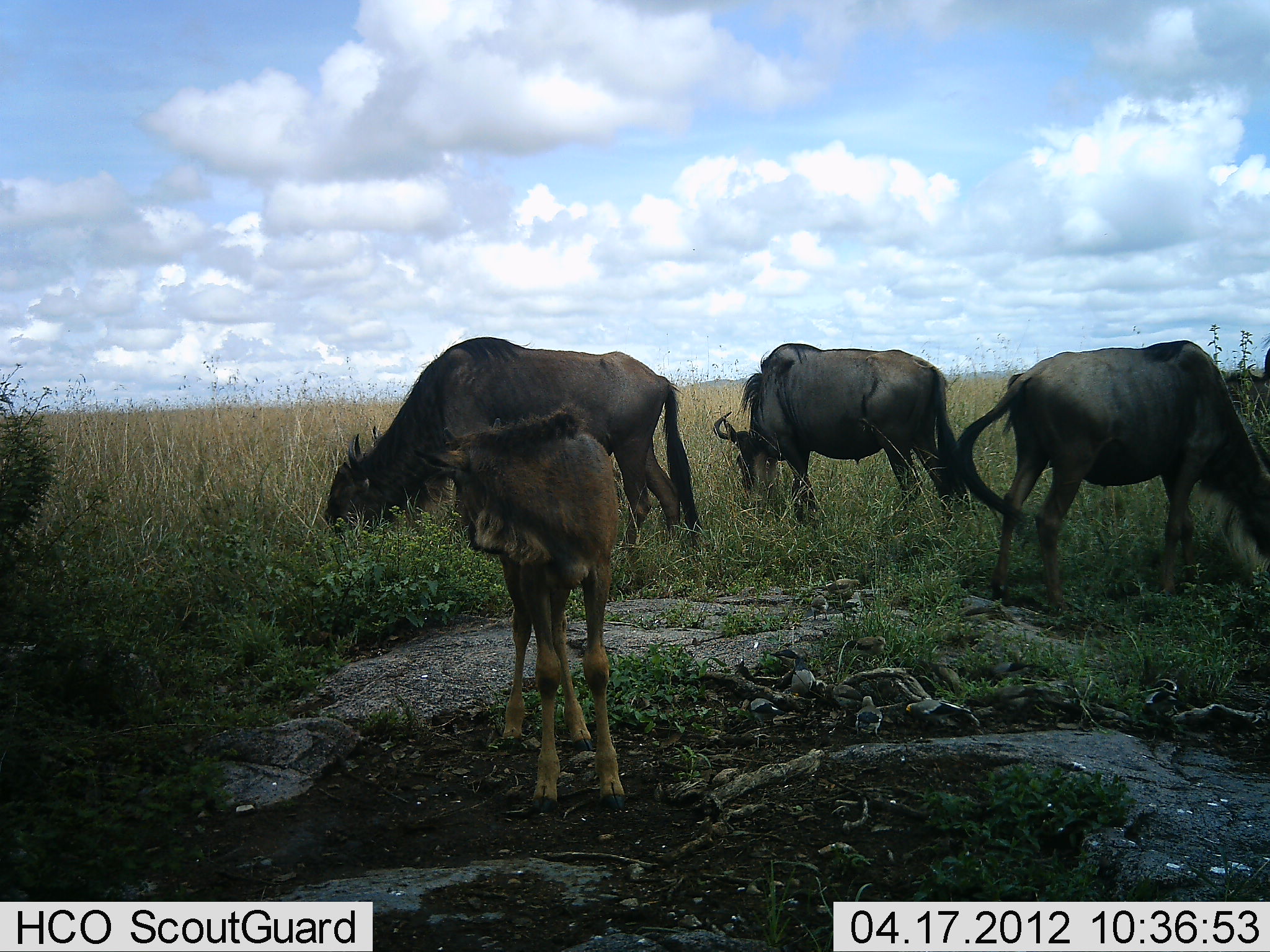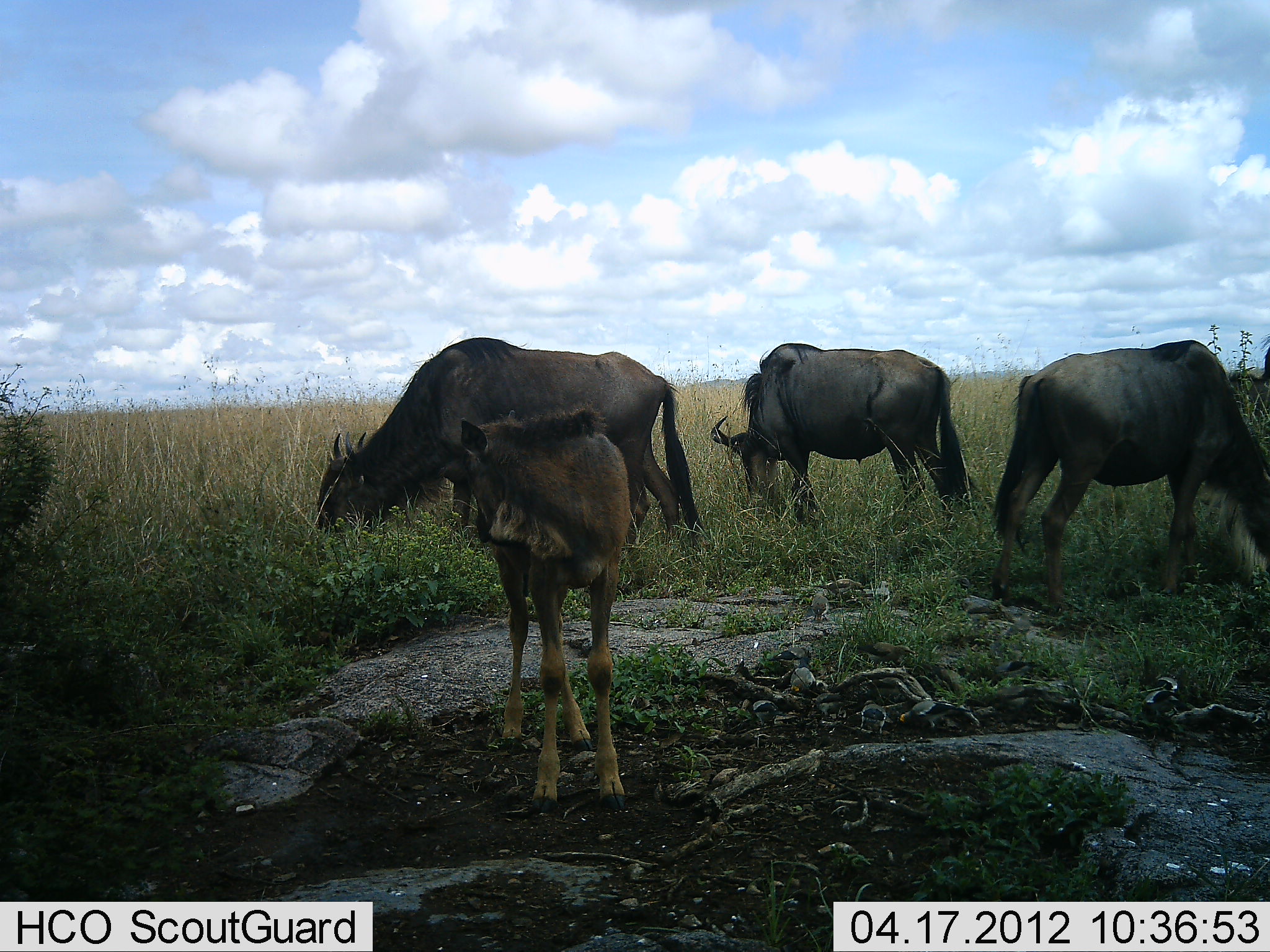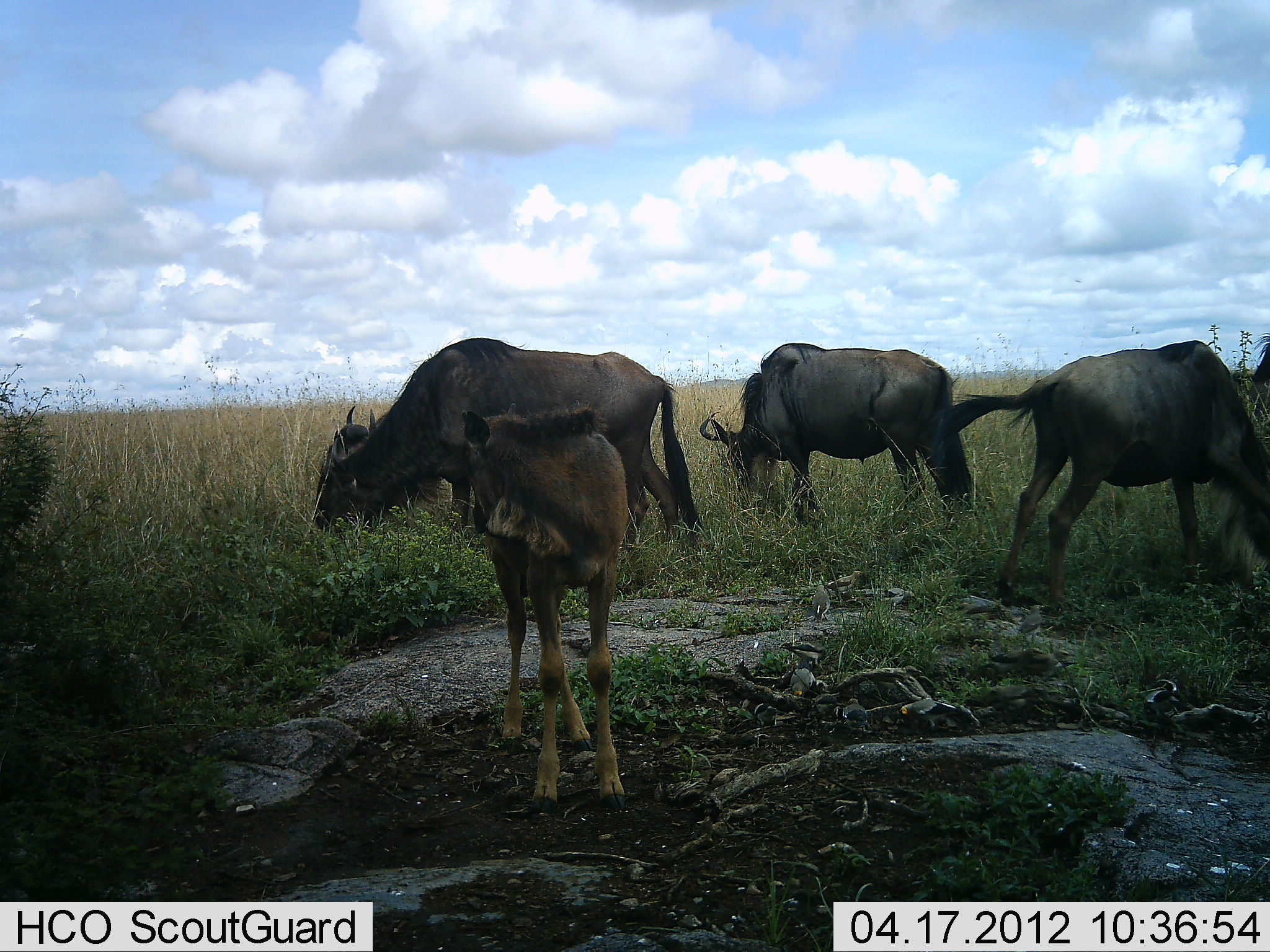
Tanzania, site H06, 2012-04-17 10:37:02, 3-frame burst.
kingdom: Animalia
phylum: Chordata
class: Mammalia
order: Artiodactyla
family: Bovidae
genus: Connochaetes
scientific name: Connochaetes taurinus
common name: blue wildebeest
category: wildebeest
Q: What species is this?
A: Wildebeest (blue wildebeest) (Connochaetes taurinus).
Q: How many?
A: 4.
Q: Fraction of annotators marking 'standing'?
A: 71%.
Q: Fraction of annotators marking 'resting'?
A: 0%.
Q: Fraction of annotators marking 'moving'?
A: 6%.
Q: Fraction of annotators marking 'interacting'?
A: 0%.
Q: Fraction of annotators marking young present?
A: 97%.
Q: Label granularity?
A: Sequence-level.